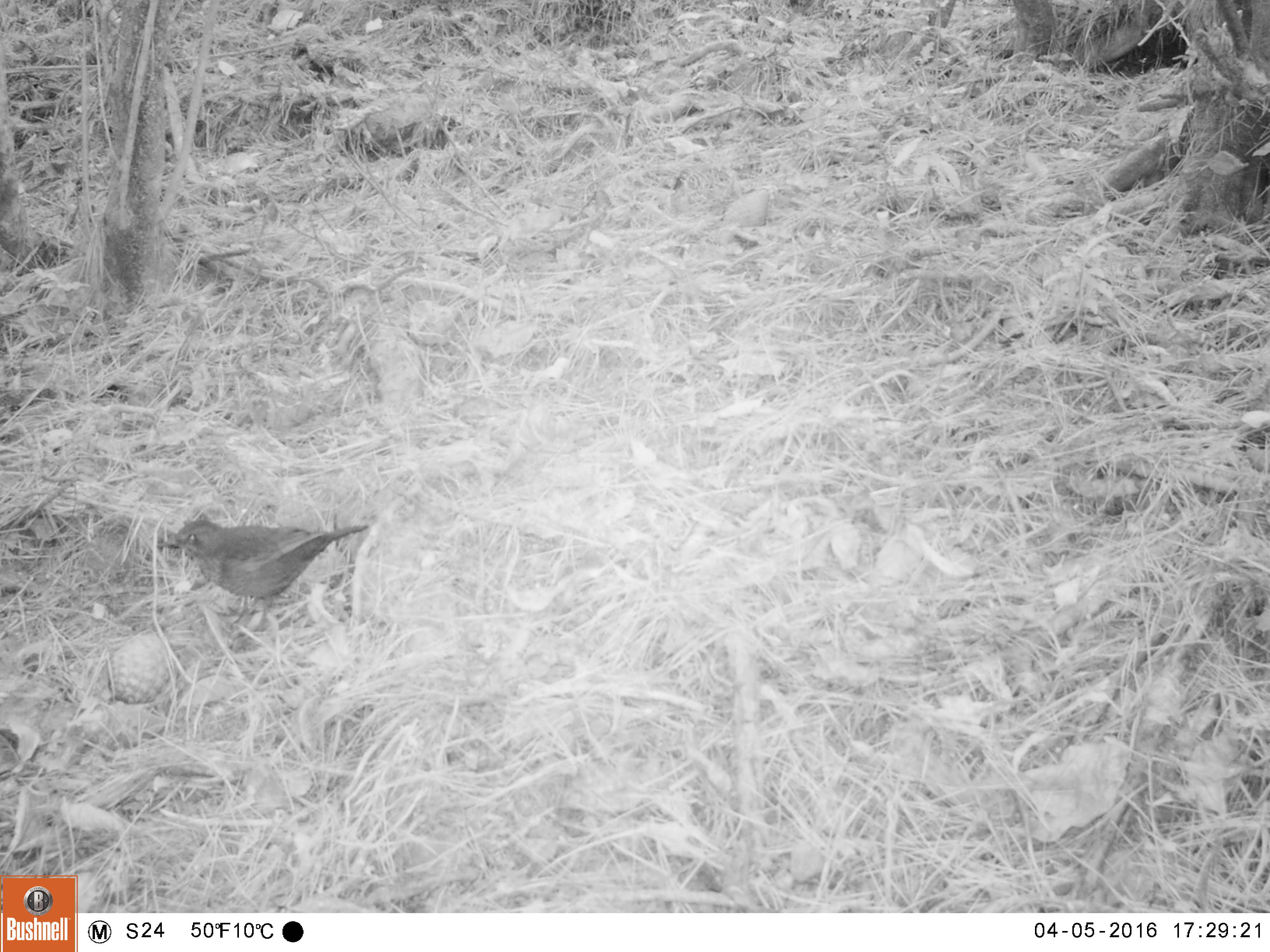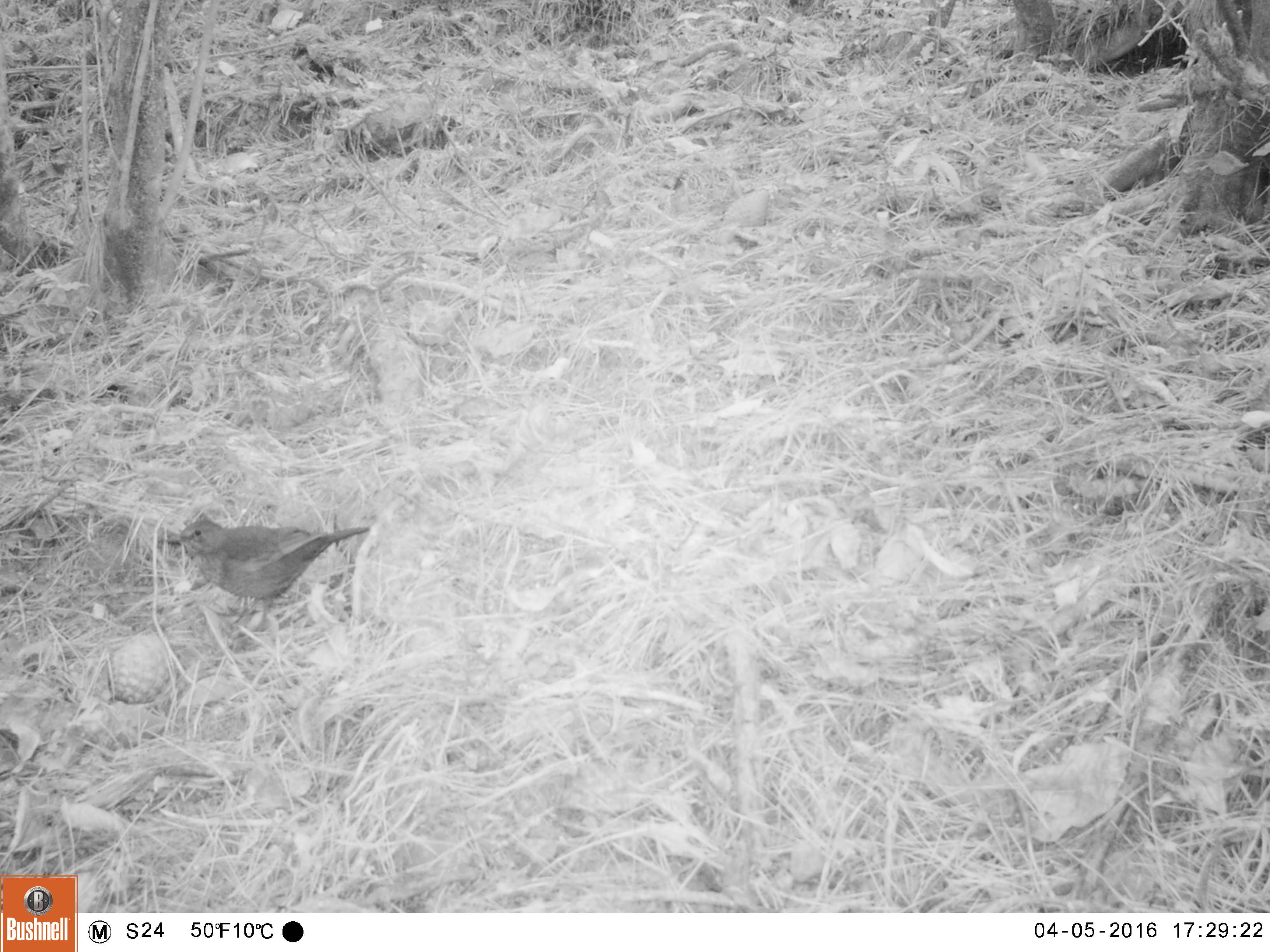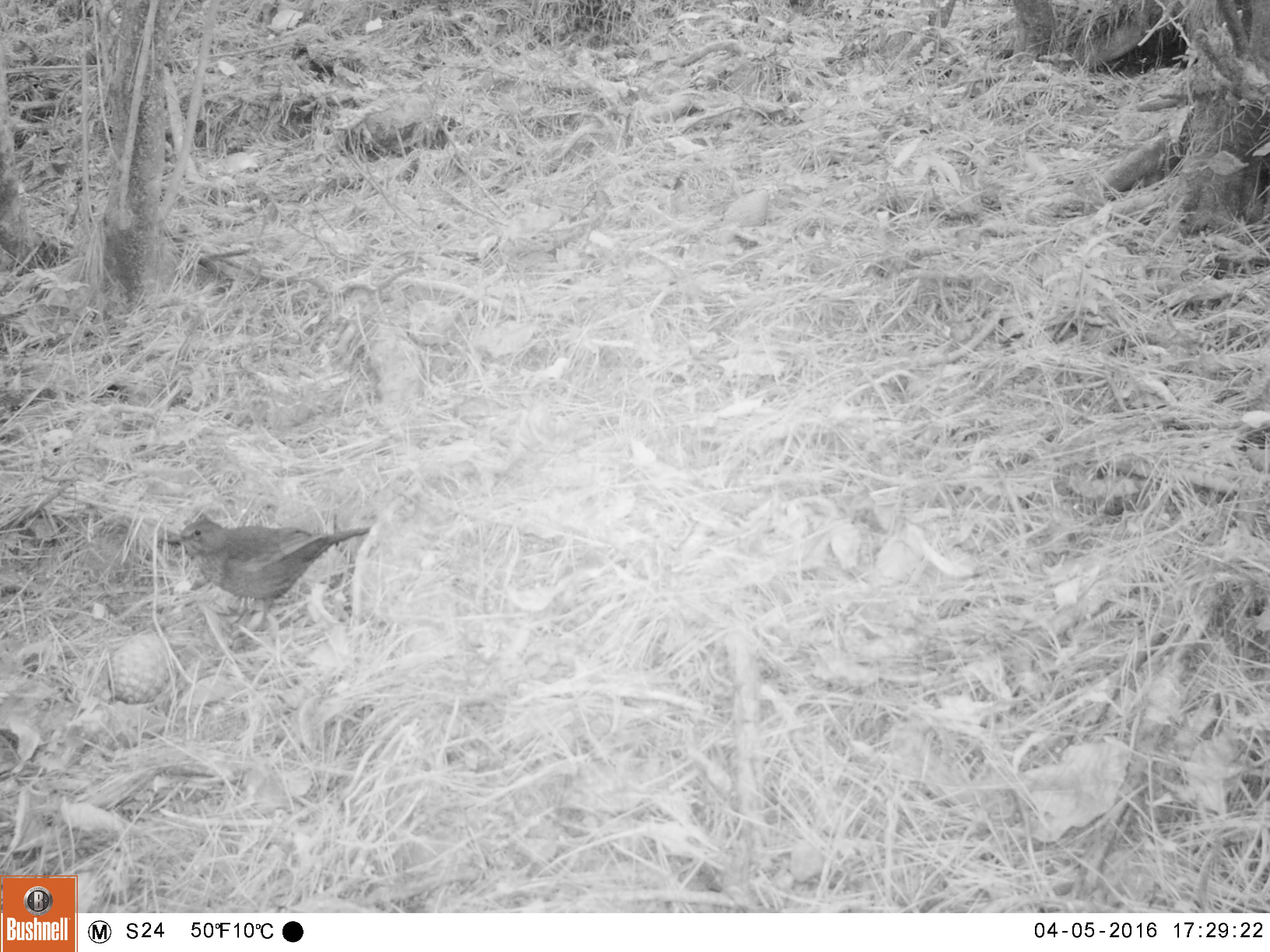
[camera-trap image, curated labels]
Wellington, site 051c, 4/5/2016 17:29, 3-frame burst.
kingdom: Animalia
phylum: Chordata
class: Aves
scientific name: Aves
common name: bird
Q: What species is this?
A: Bird (Aves).